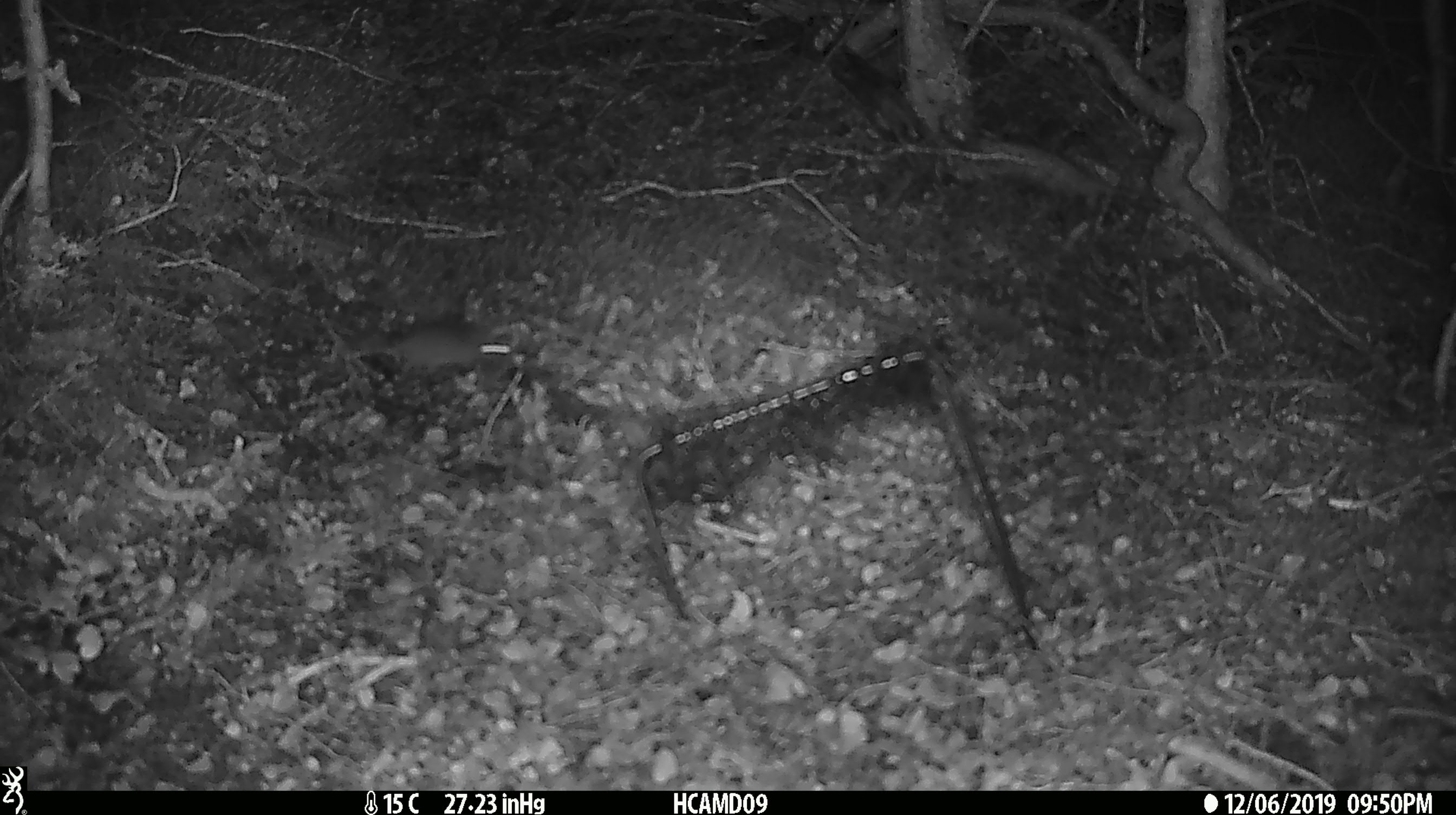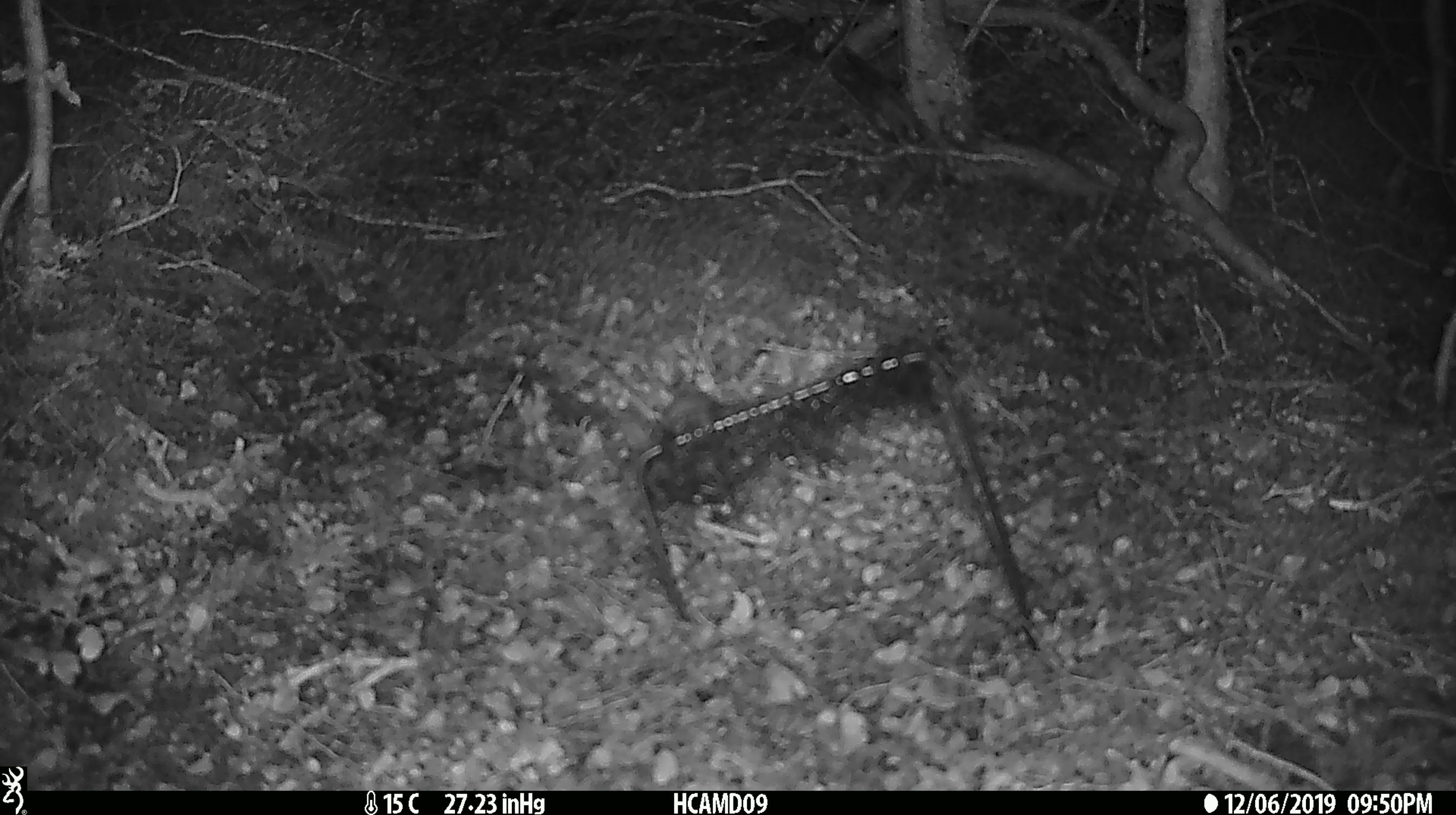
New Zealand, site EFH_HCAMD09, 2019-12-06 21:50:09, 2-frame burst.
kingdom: Animalia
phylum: Chordata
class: Mammalia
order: Rodentia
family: Muridae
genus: Mus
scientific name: Mus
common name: mouse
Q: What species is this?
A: Mouse (Mus).